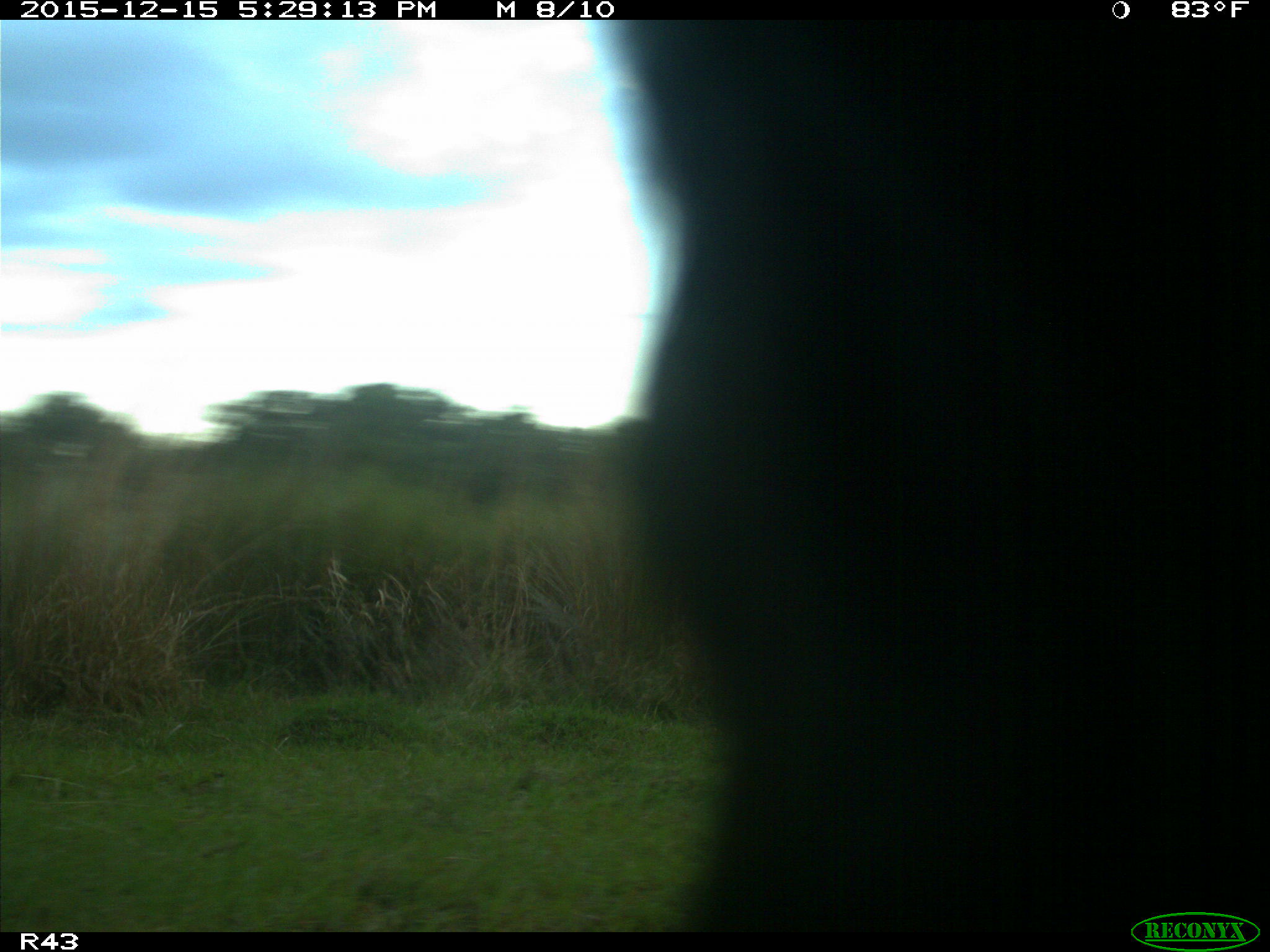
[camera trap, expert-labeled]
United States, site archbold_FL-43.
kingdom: Animalia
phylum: Chordata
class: Mammalia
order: Artiodactyla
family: Bovidae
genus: Bos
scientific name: Bos taurus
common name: domestic cow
Bos taurus (domestic cow).